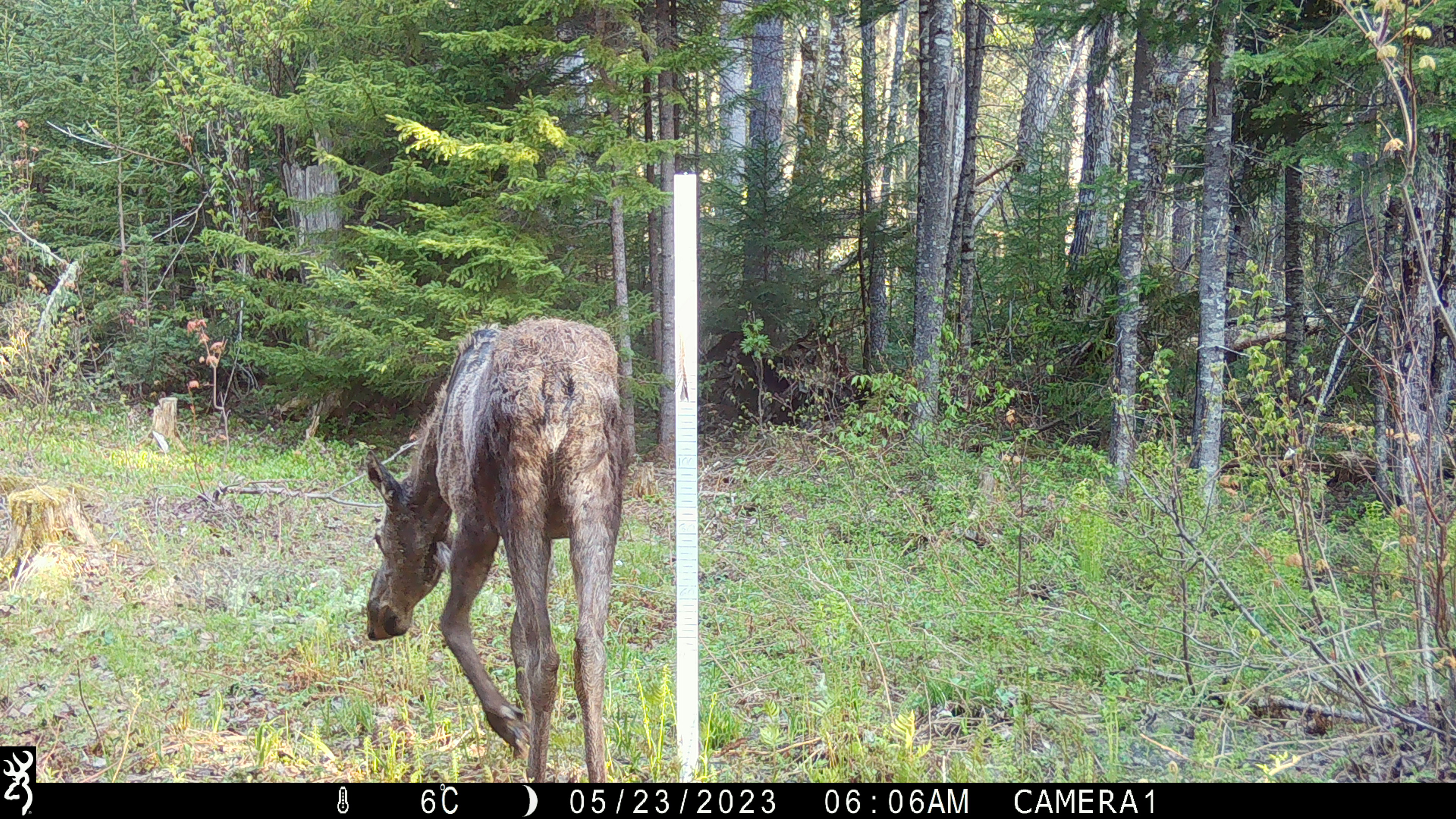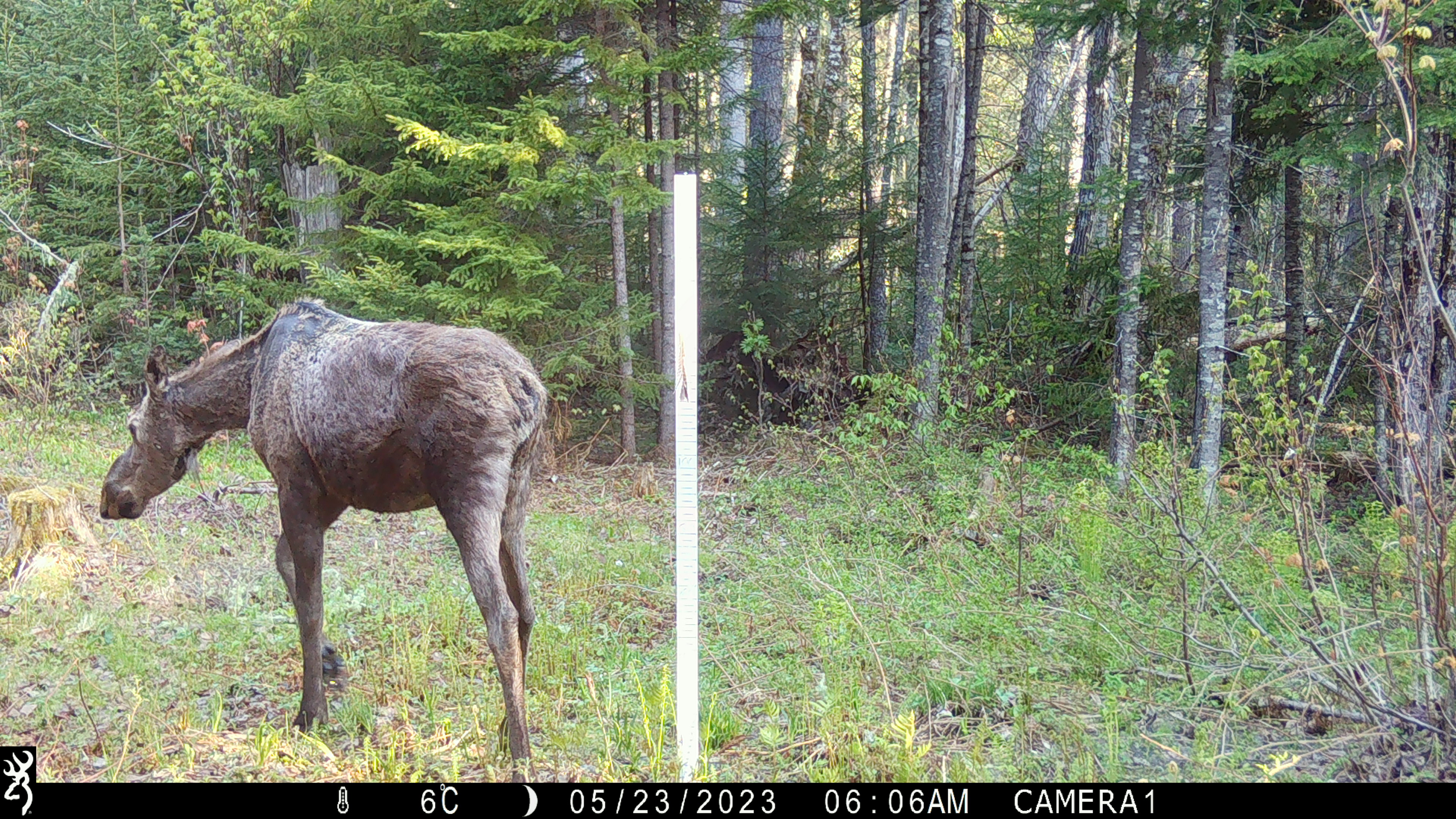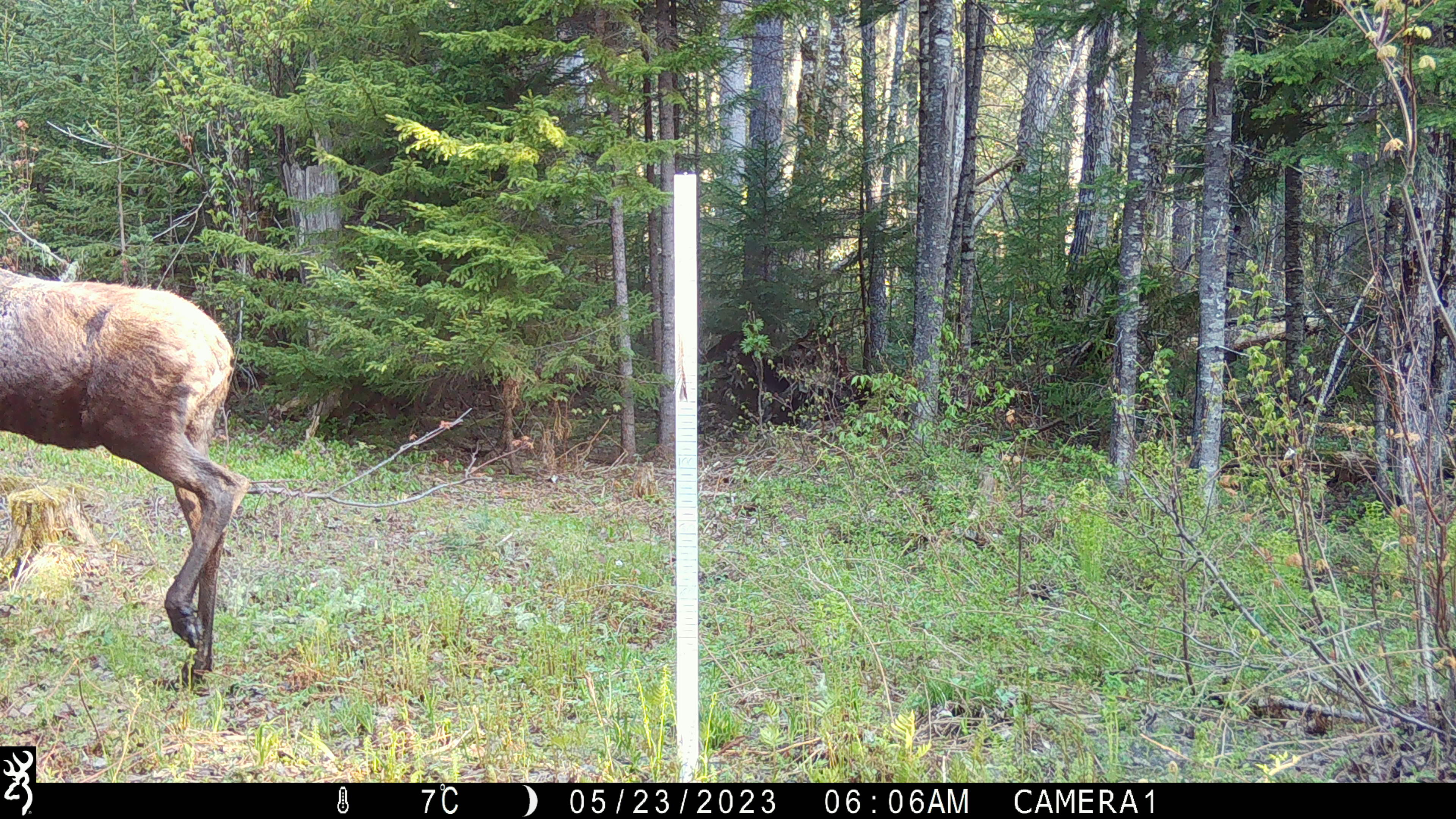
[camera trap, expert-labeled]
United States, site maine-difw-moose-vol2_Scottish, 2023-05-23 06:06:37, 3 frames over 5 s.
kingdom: Animalia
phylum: Chordata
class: Mammalia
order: Artiodactyla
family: Cervidae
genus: Alces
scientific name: Alces alces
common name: moose